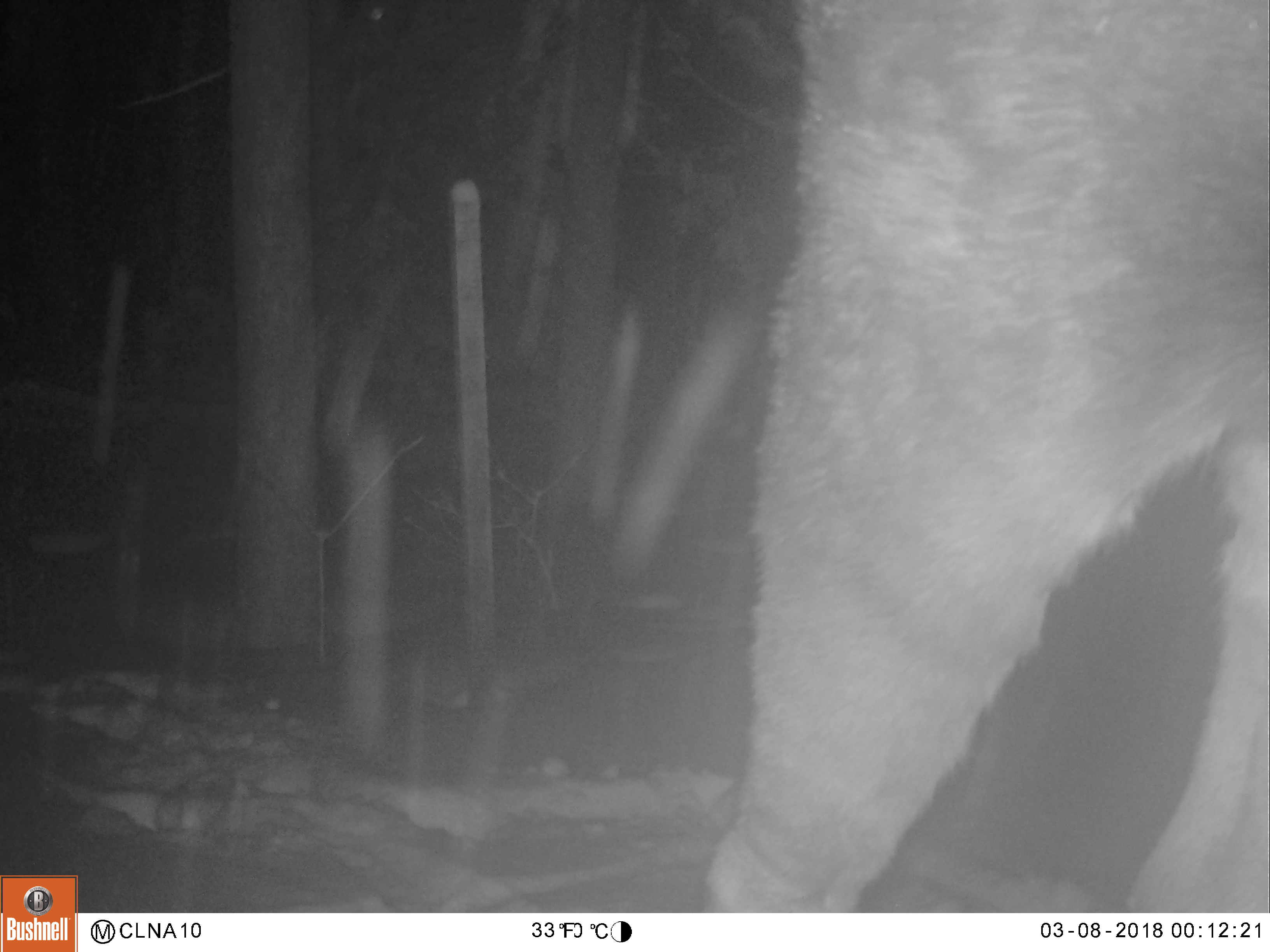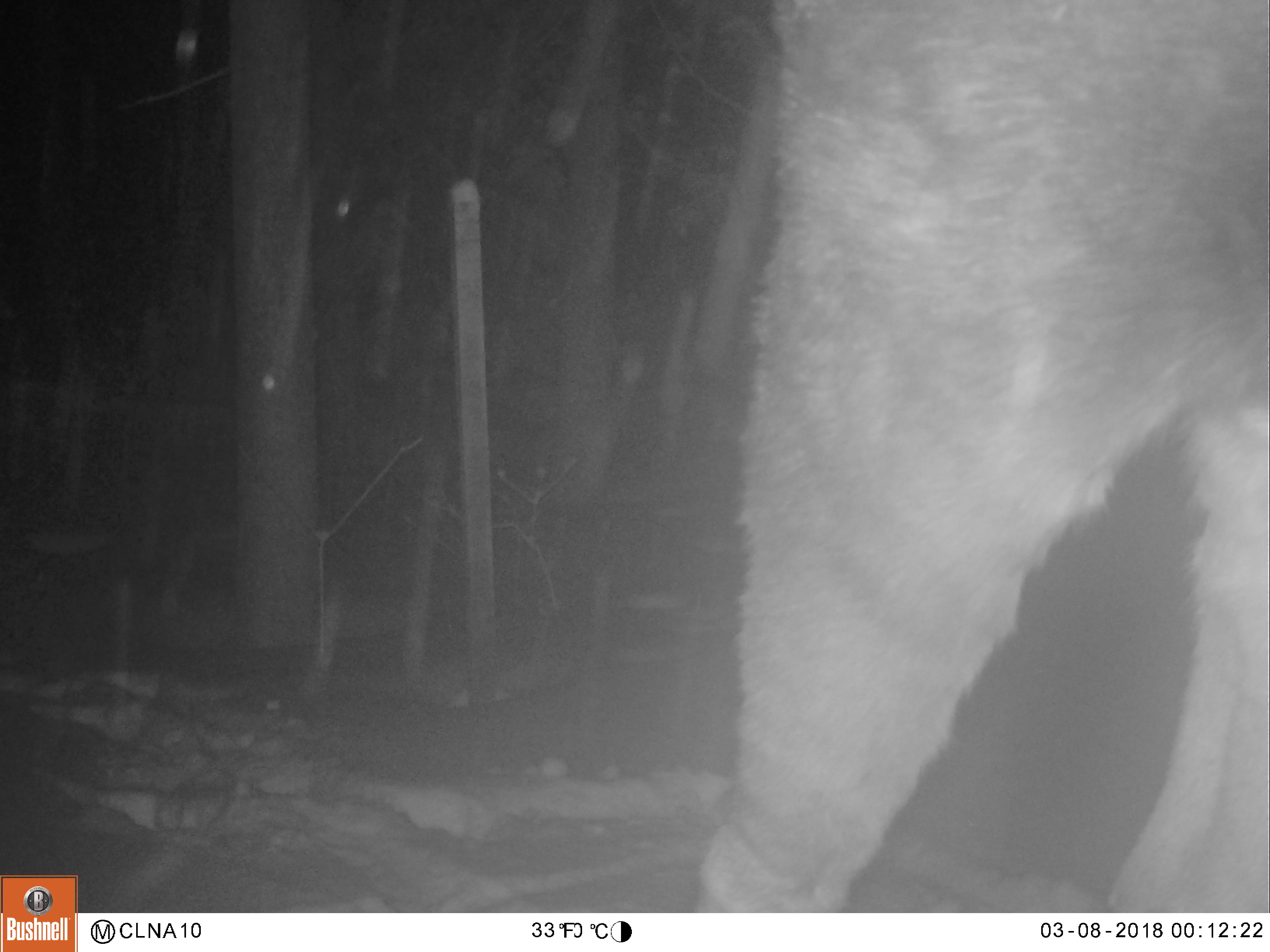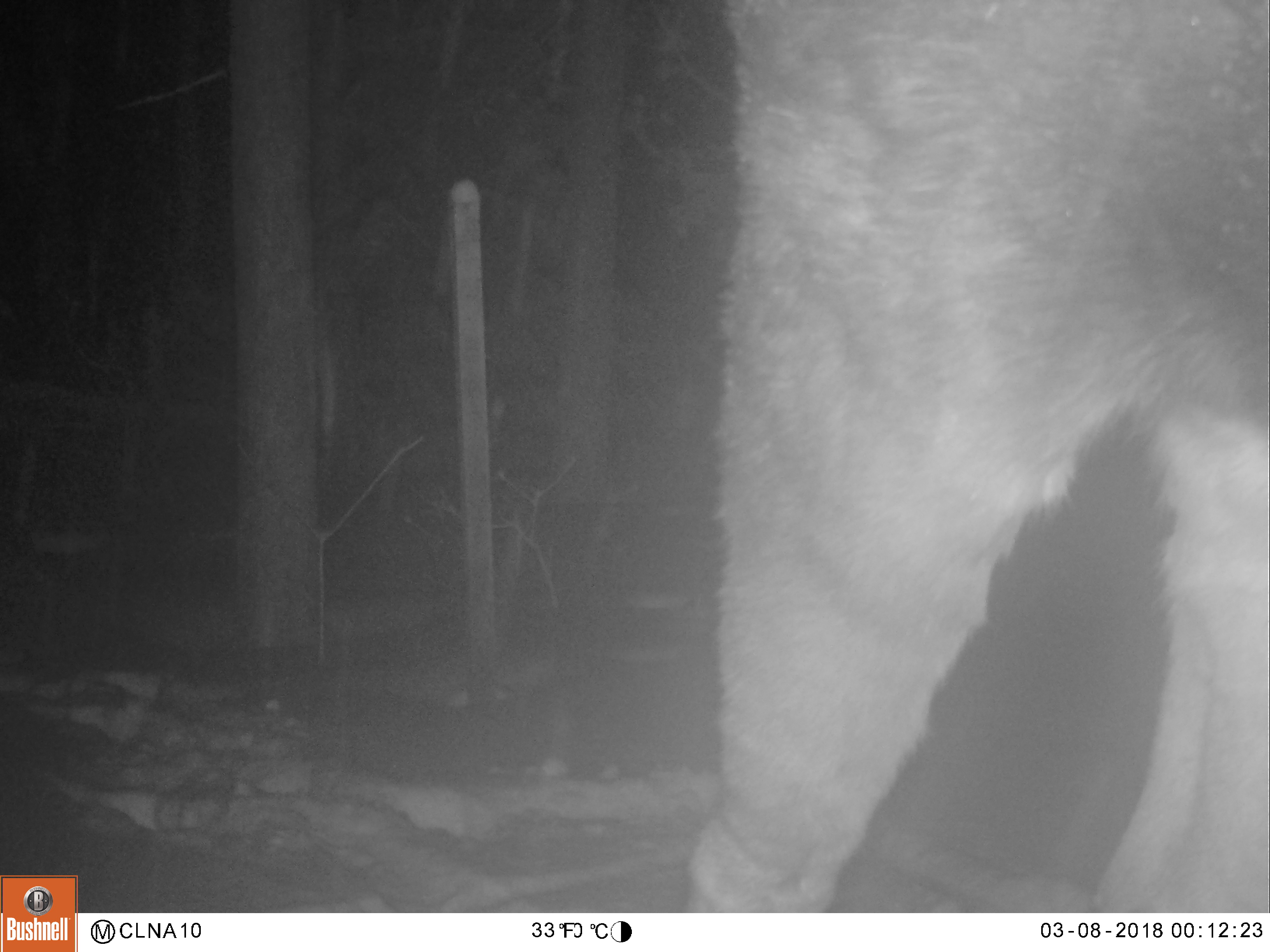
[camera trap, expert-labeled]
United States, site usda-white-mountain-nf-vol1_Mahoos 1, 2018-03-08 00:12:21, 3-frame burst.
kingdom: Animalia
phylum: Chordata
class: Mammalia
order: Artiodactyla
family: Cervidae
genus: Alces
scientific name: Alces alces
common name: moose